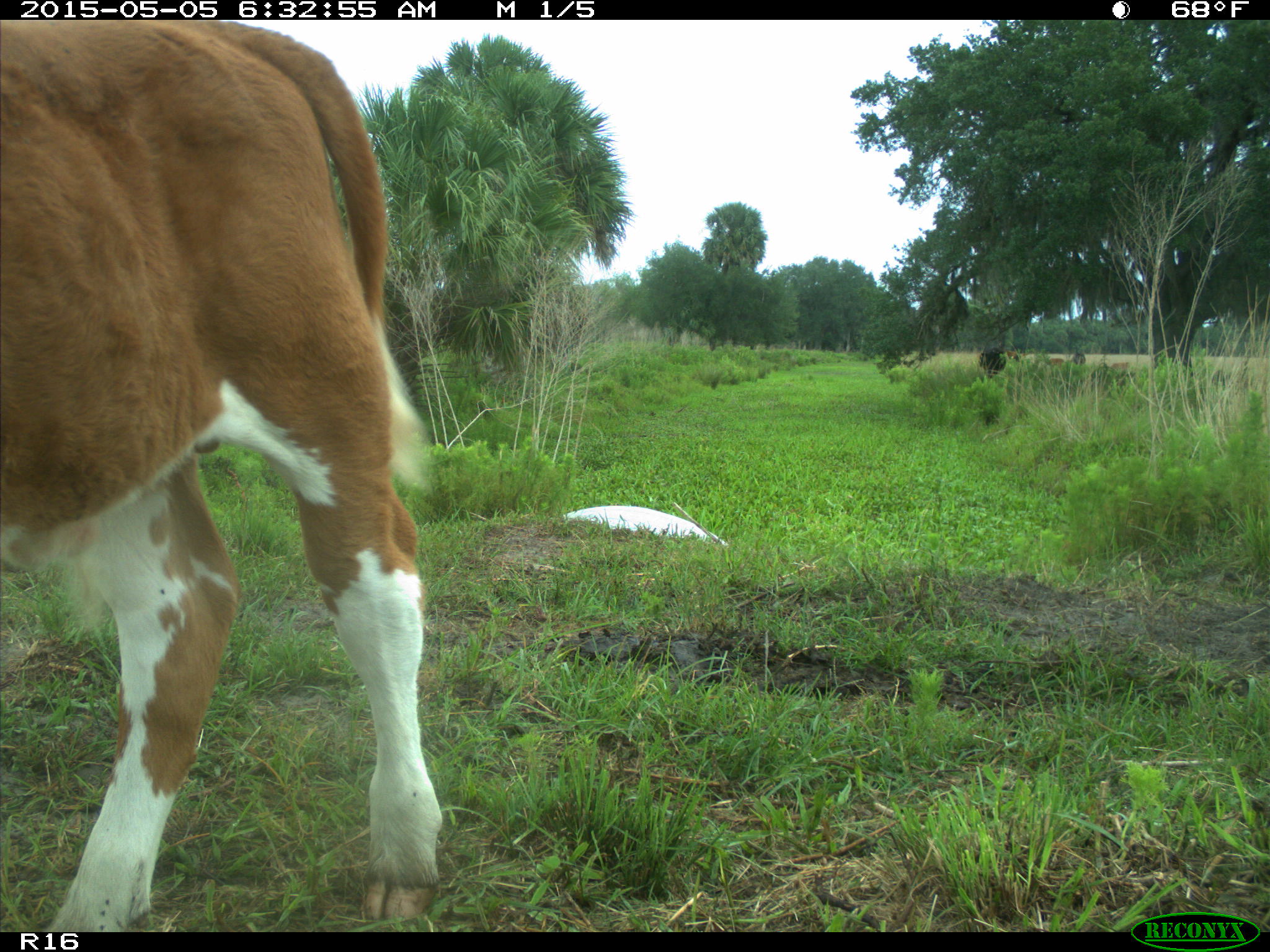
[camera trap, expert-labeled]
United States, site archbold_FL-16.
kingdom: Animalia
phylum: Chordata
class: Mammalia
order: Artiodactyla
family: Bovidae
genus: Bos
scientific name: Bos taurus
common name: domestic cow